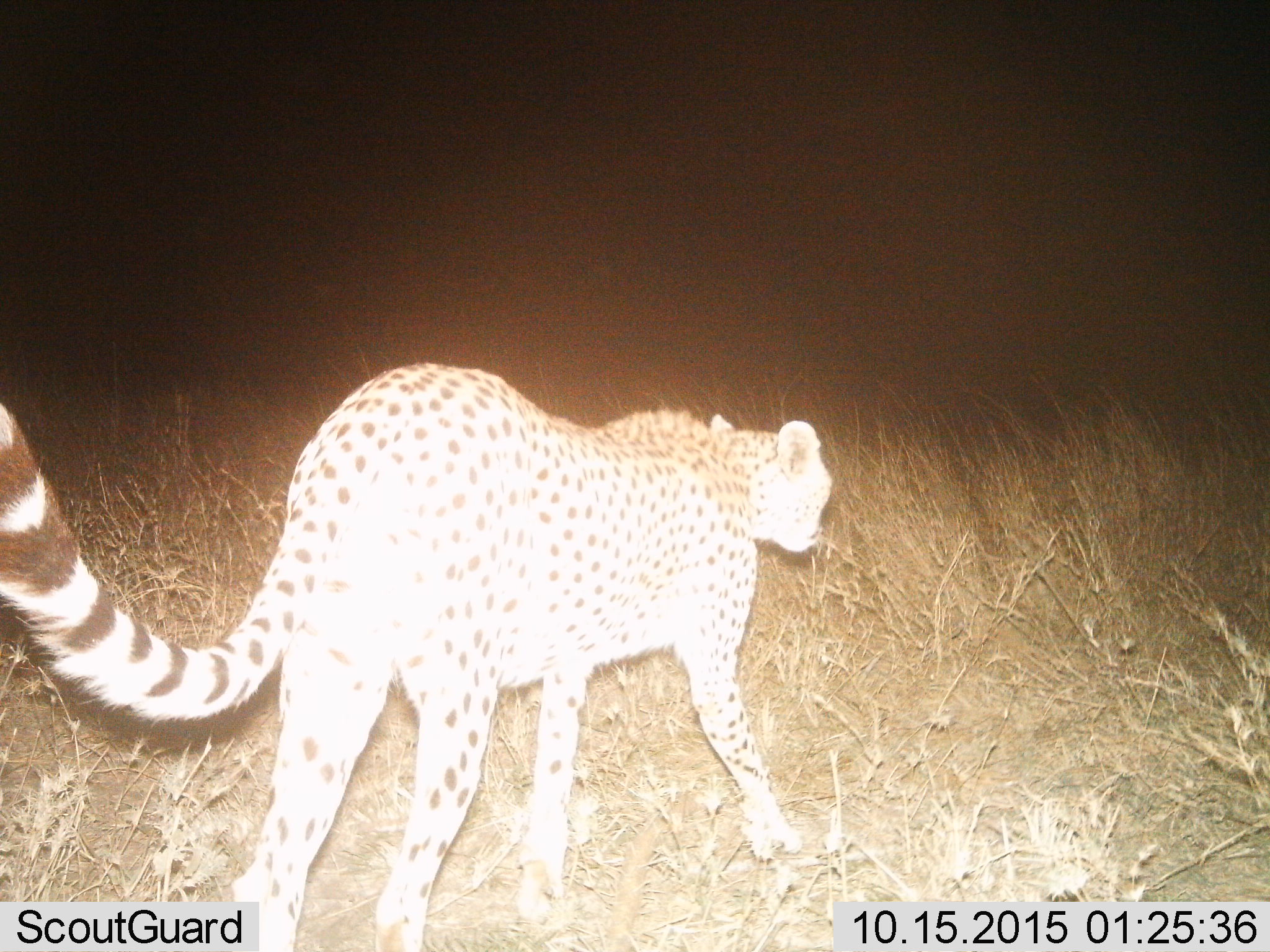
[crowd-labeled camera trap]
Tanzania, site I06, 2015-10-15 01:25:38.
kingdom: Animalia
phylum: Chordata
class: Mammalia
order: Carnivora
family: Felidae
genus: Acinonyx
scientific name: Acinonyx jubatus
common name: cheetah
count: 1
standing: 25%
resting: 0%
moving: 88%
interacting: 0%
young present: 0%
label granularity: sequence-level